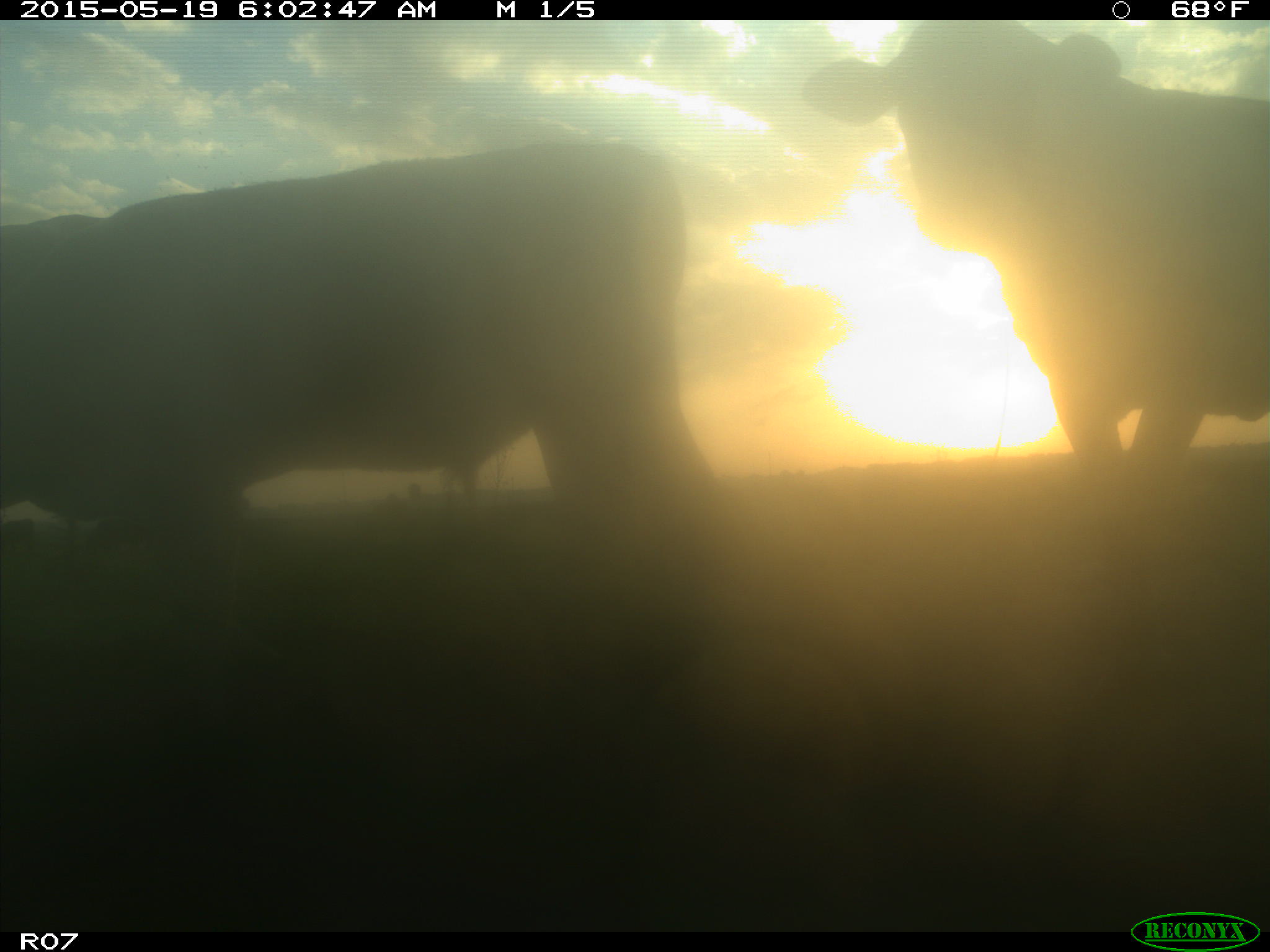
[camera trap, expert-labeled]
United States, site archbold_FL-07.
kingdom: Animalia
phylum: Chordata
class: Mammalia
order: Artiodactyla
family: Bovidae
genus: Bos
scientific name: Bos taurus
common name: domestic cow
Bos taurus (domestic cow).